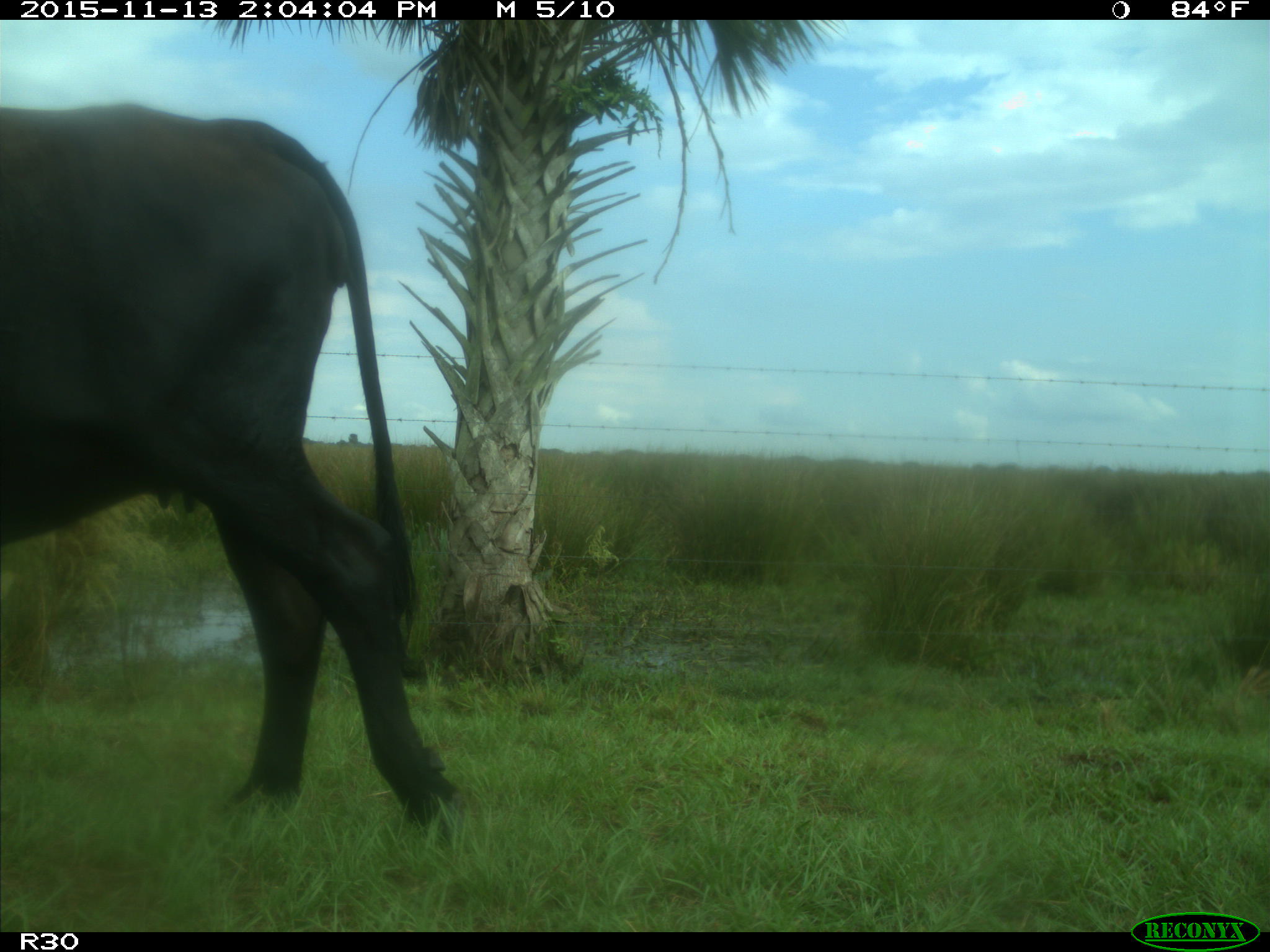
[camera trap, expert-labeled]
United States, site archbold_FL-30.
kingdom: Animalia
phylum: Chordata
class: Mammalia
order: Artiodactyla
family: Bovidae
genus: Bos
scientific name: Bos taurus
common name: domestic cow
Bos taurus (domestic cow).